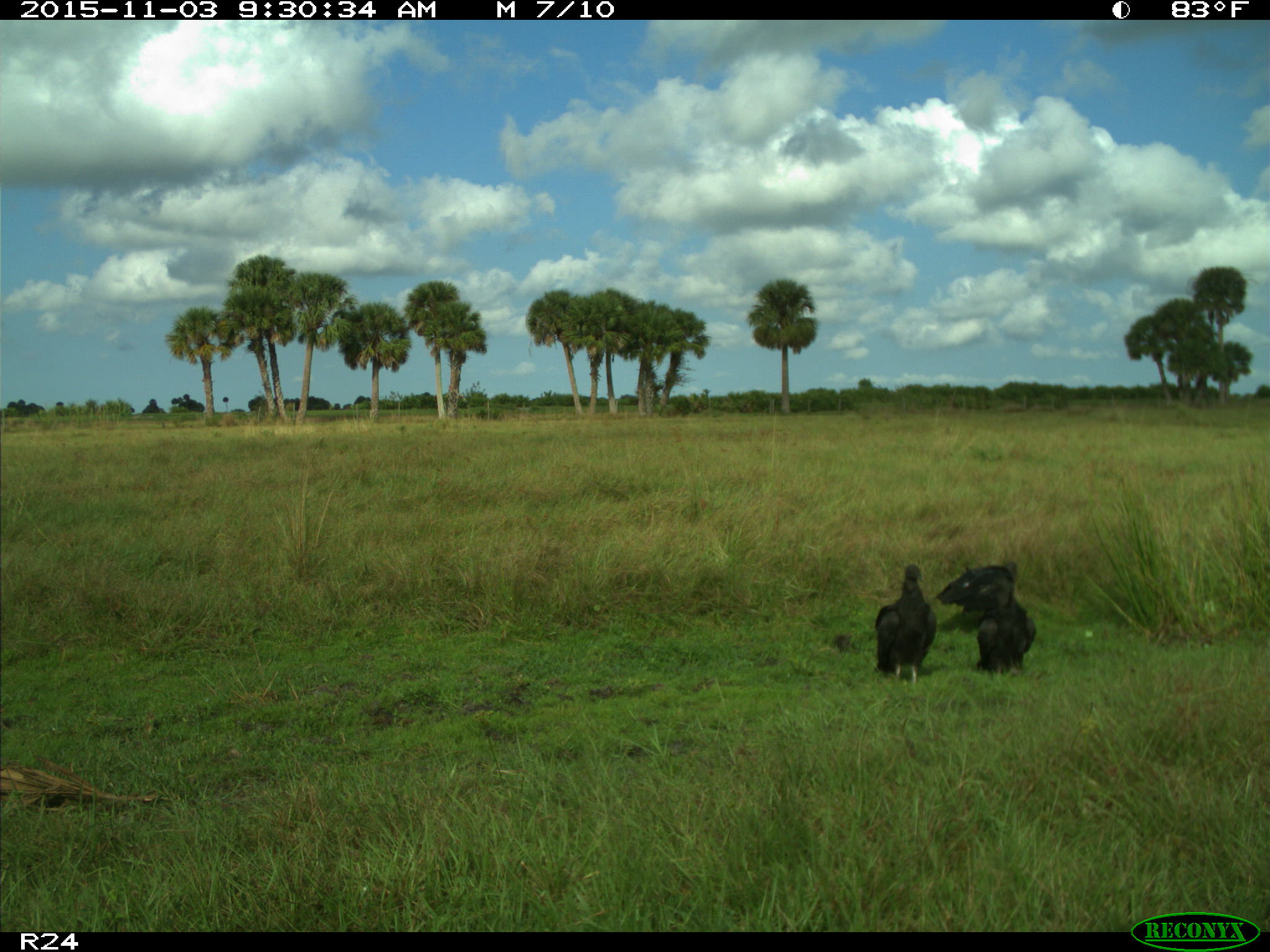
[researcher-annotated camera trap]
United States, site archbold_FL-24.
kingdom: Animalia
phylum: Chordata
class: Aves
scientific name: Aves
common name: birds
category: unidentified bird